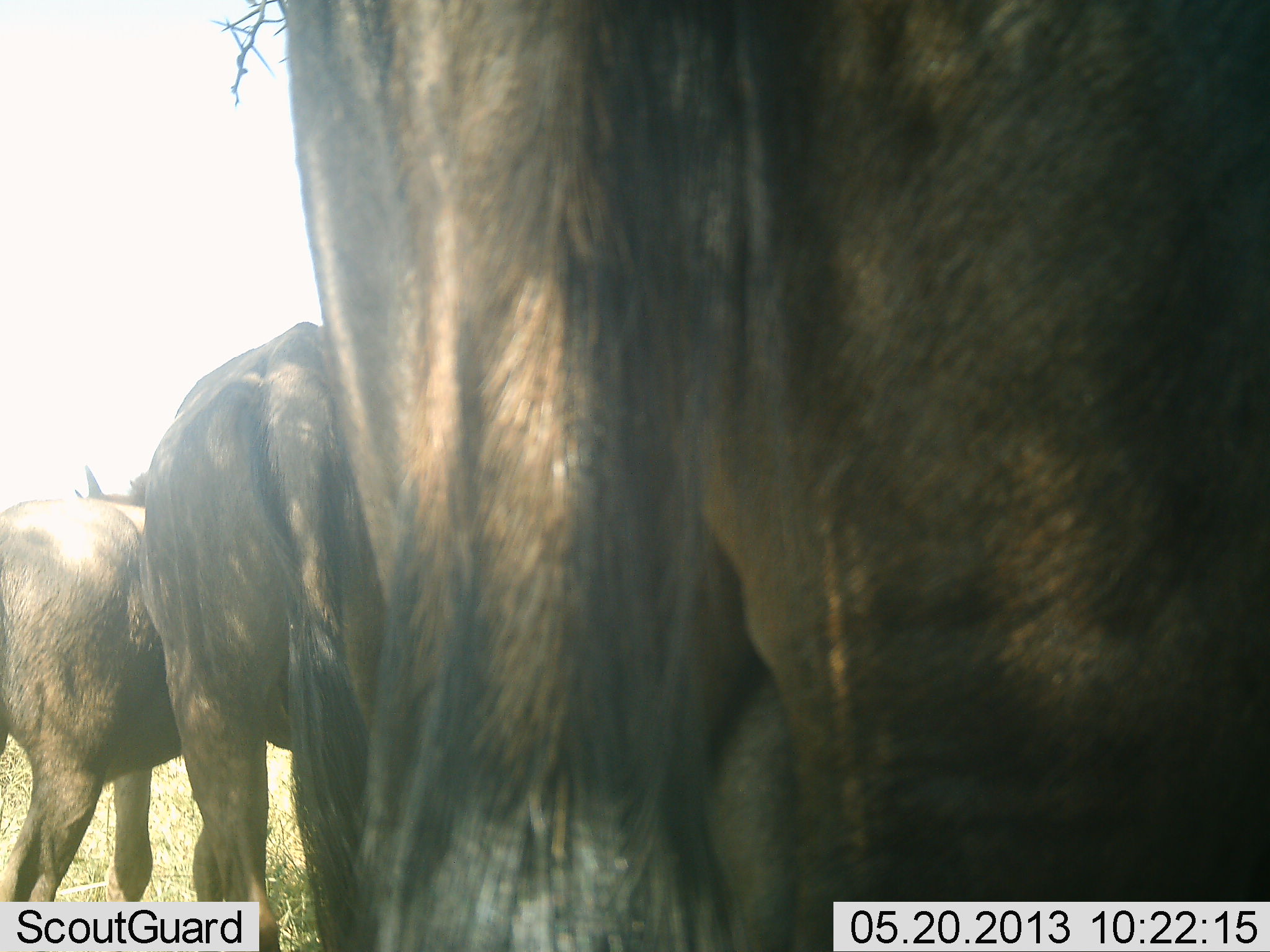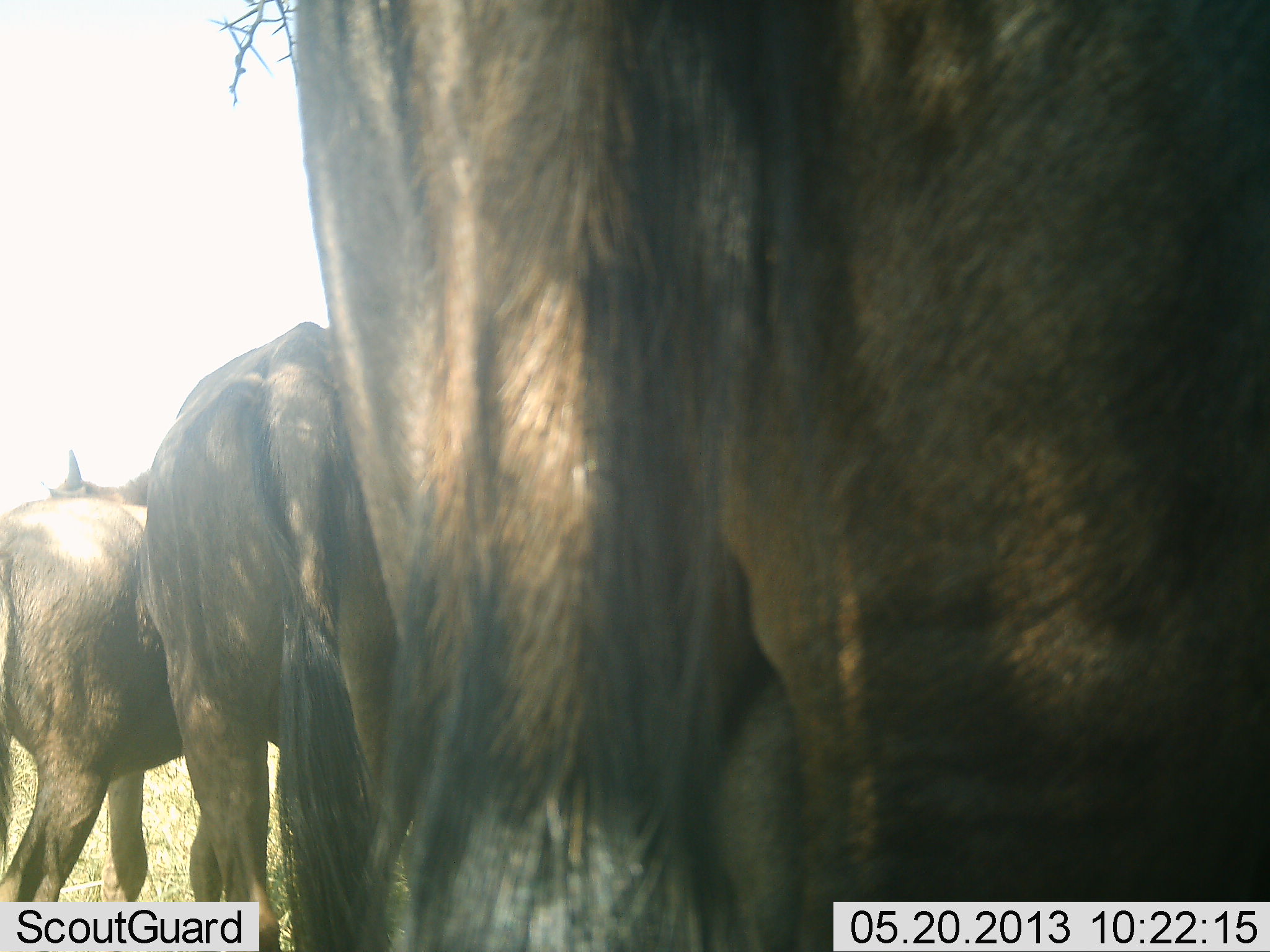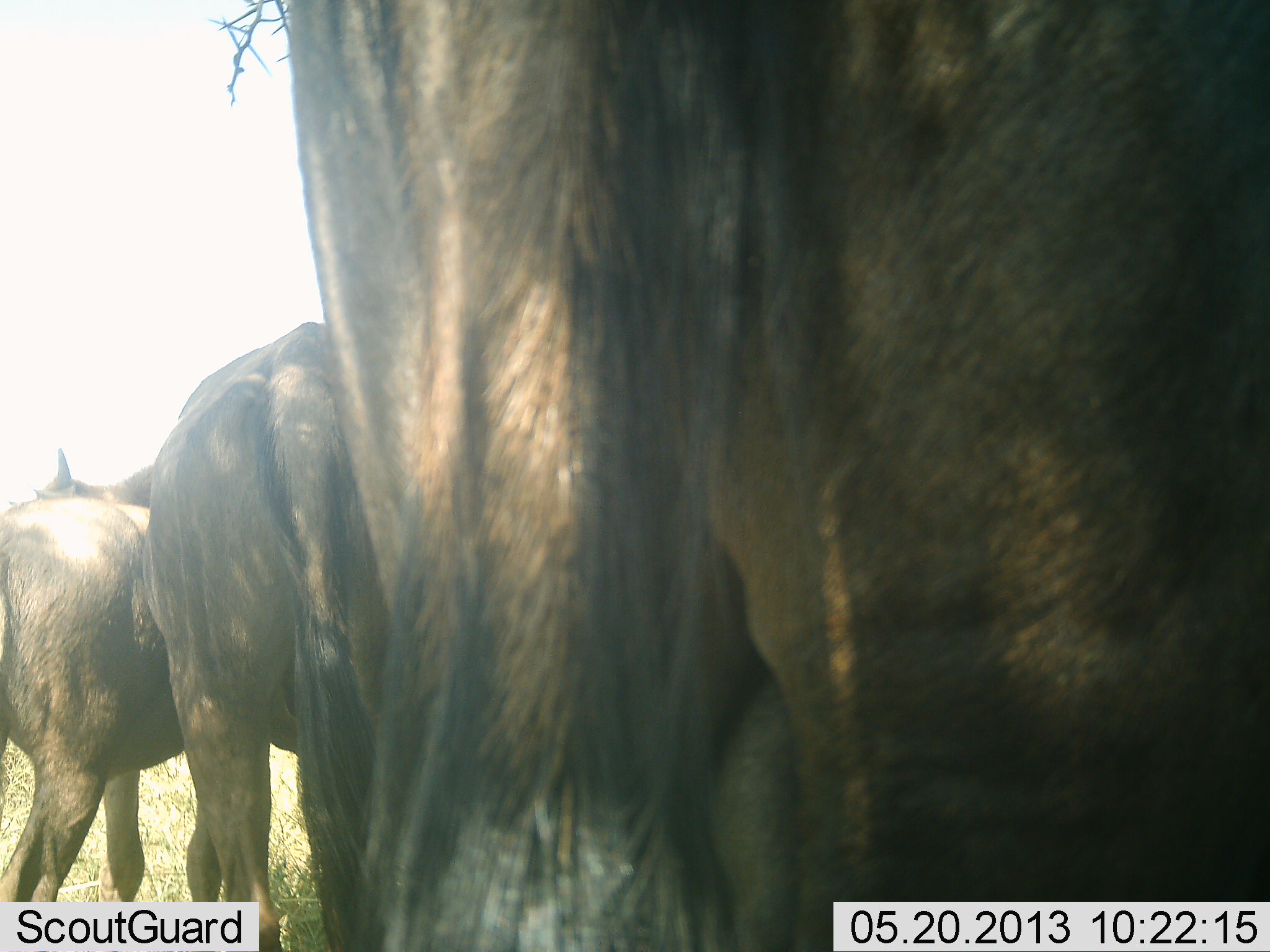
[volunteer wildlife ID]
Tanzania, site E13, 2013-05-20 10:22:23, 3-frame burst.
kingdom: Animalia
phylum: Chordata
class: Mammalia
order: Artiodactyla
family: Bovidae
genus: Connochaetes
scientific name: Connochaetes taurinus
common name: blue wildebeest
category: wildebeest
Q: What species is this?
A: Wildebeest (blue wildebeest) (Connochaetes taurinus).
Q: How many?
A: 3.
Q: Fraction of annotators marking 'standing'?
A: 93%.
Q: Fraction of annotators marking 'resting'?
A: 0%.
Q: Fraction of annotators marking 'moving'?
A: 7%.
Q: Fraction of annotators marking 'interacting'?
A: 0%.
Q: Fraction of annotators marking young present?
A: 0%.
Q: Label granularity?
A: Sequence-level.